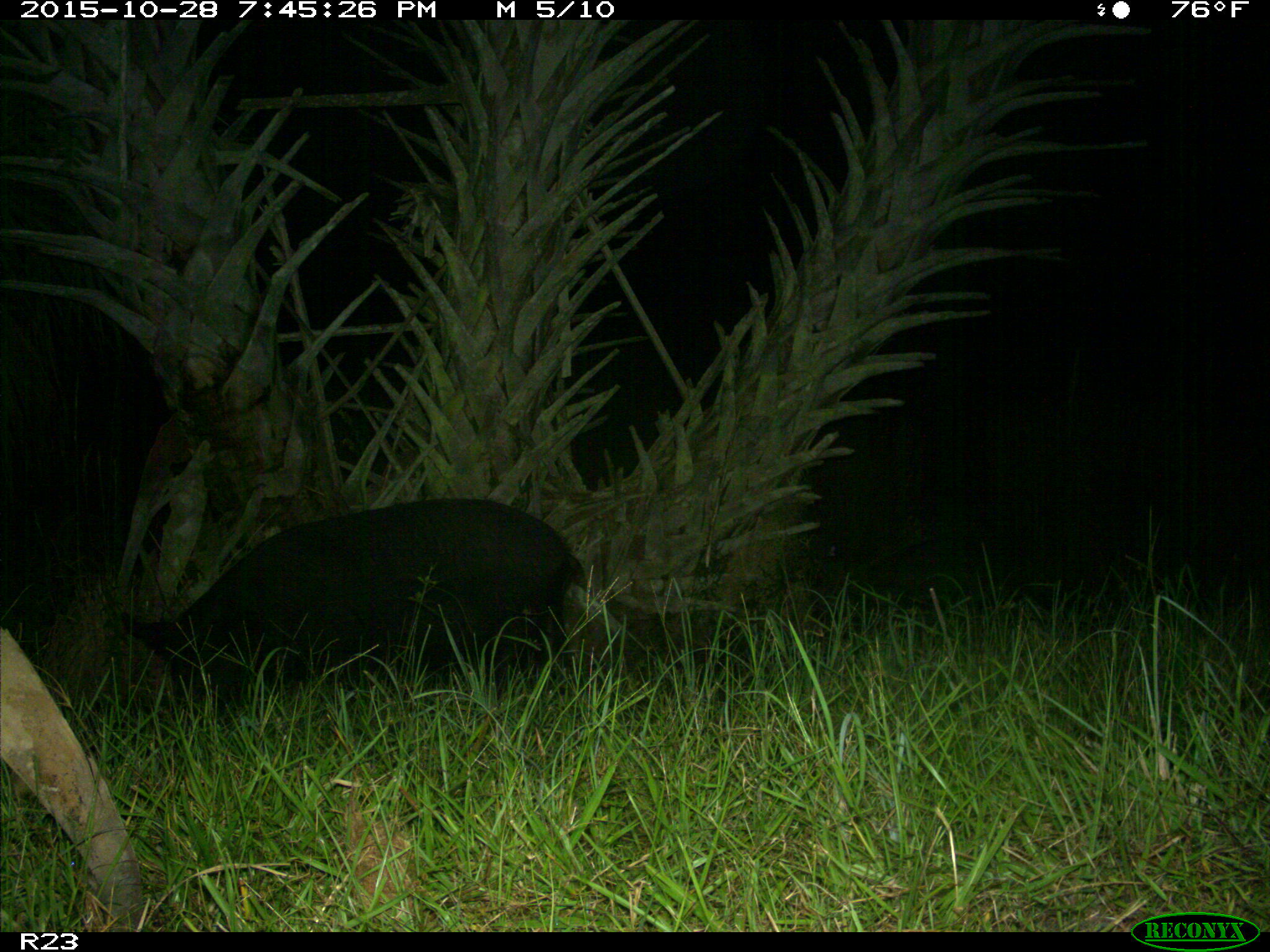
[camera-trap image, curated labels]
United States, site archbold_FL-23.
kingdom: Animalia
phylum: Chordata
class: Mammalia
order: Artiodactyla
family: Suidae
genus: Sus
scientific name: Sus scrofa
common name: wild boar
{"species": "Sus scrofa (wild boar)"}